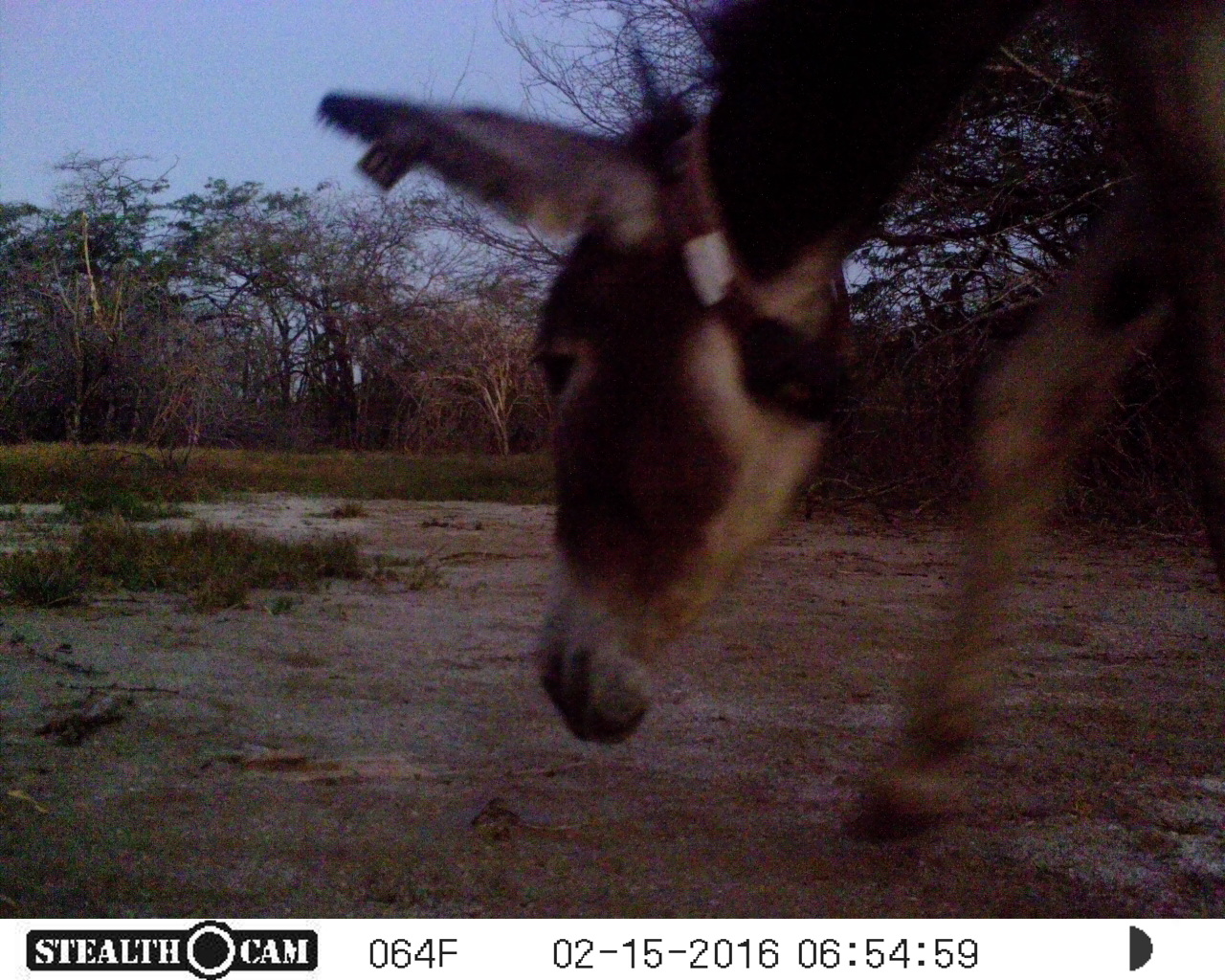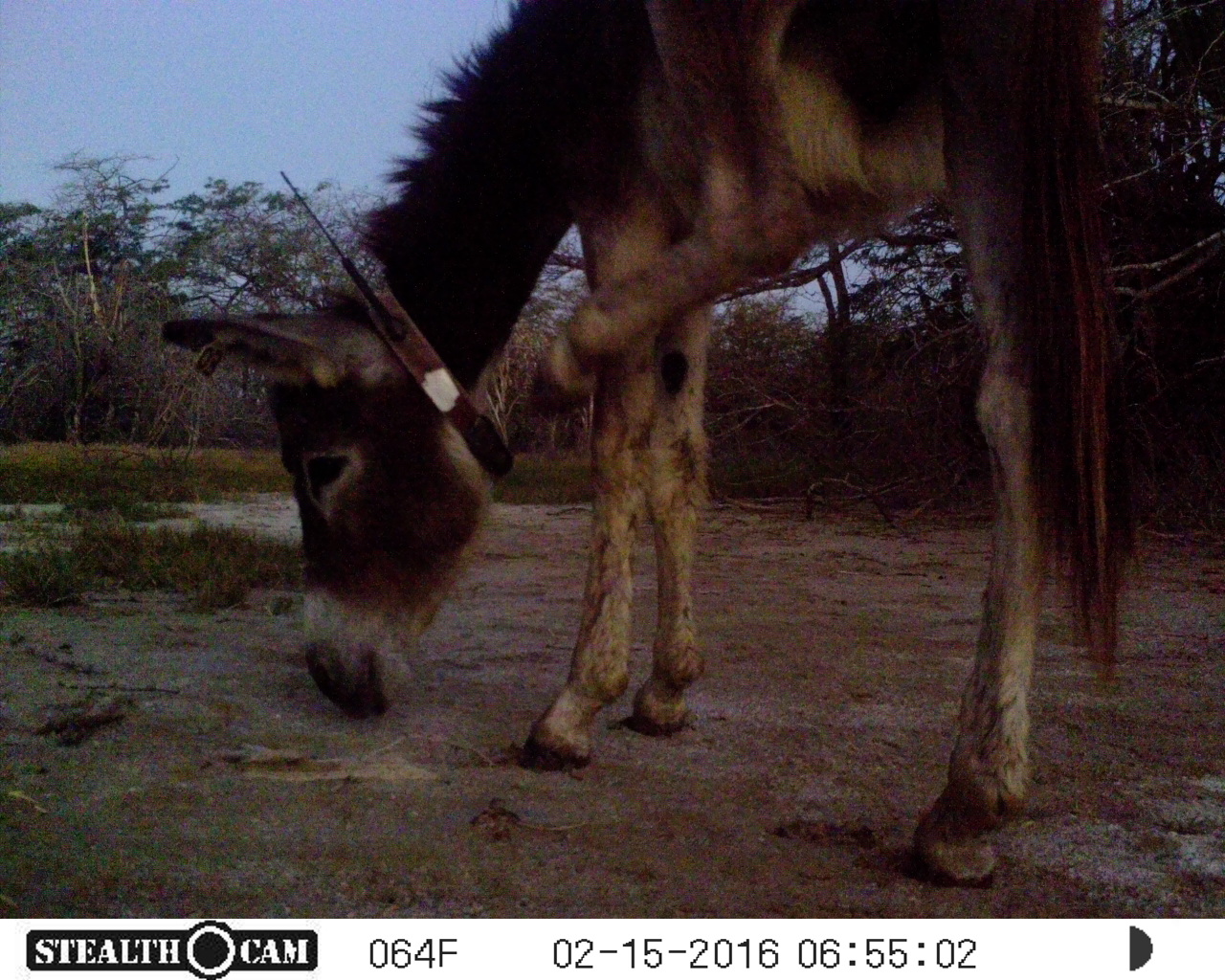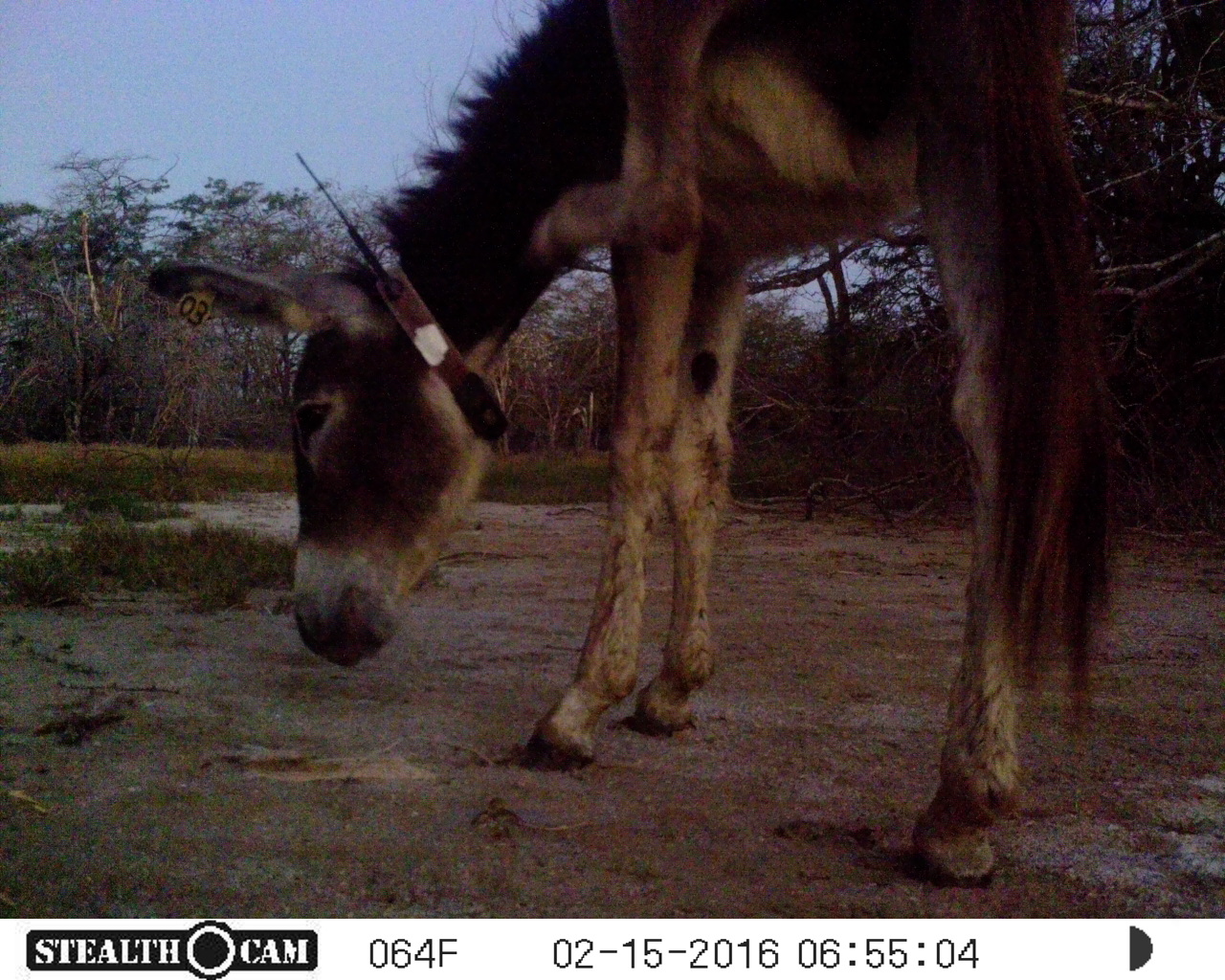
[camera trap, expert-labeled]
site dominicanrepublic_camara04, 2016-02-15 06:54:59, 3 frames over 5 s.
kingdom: Animalia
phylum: Chordata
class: Mammalia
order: Perissodactyla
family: Equidae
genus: Equus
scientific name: Equus asinus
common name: donkey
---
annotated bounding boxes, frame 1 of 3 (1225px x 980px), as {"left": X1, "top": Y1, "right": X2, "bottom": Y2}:
donkey: {"left": 303, "top": 10, "right": 1225, "bottom": 788}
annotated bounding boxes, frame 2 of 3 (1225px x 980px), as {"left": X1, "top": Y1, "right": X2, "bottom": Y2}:
donkey: {"left": 152, "top": 0, "right": 1140, "bottom": 868}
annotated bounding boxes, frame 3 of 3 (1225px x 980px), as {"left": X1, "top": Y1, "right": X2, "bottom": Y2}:
donkey: {"left": 114, "top": 0, "right": 1132, "bottom": 848}